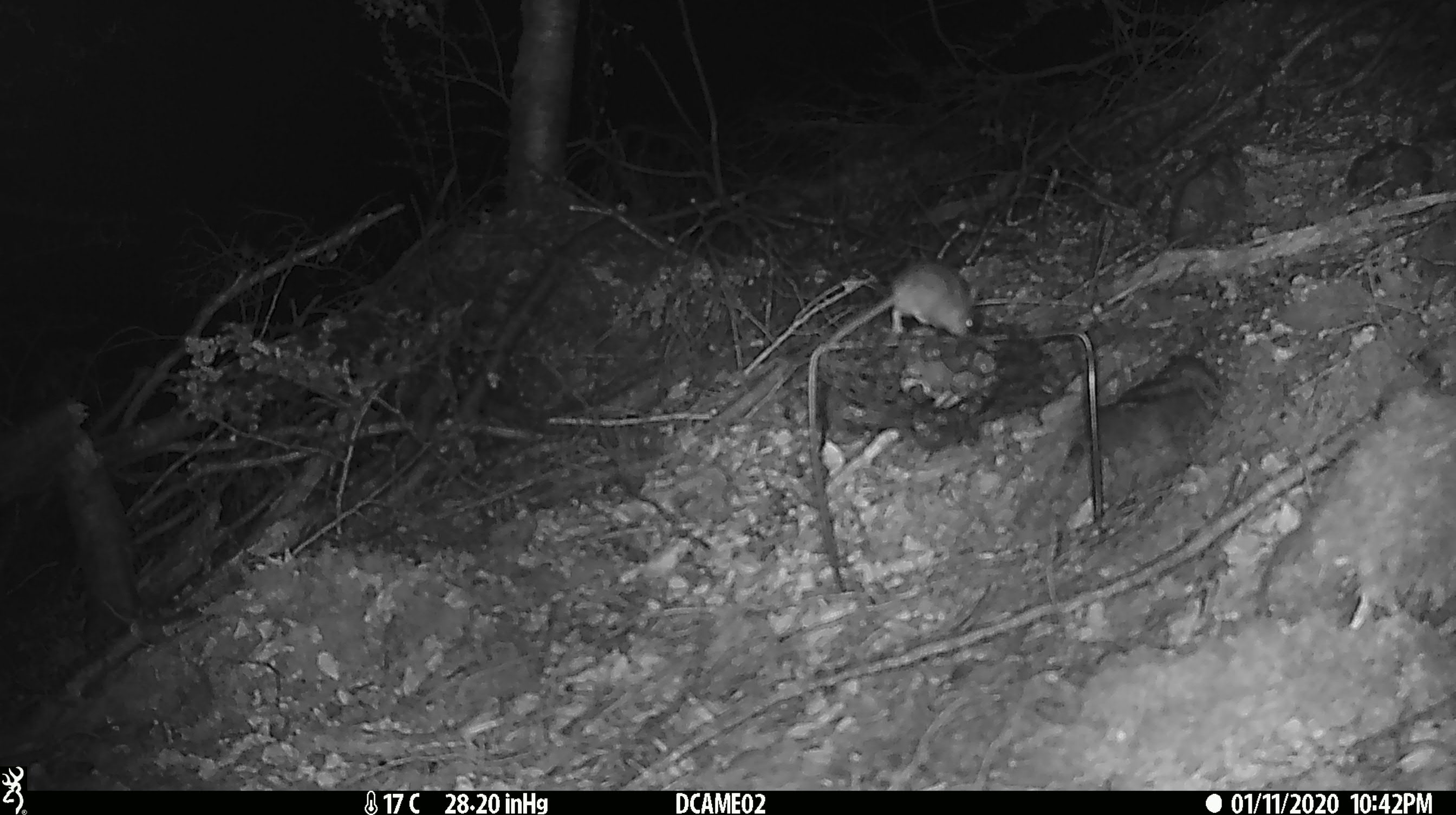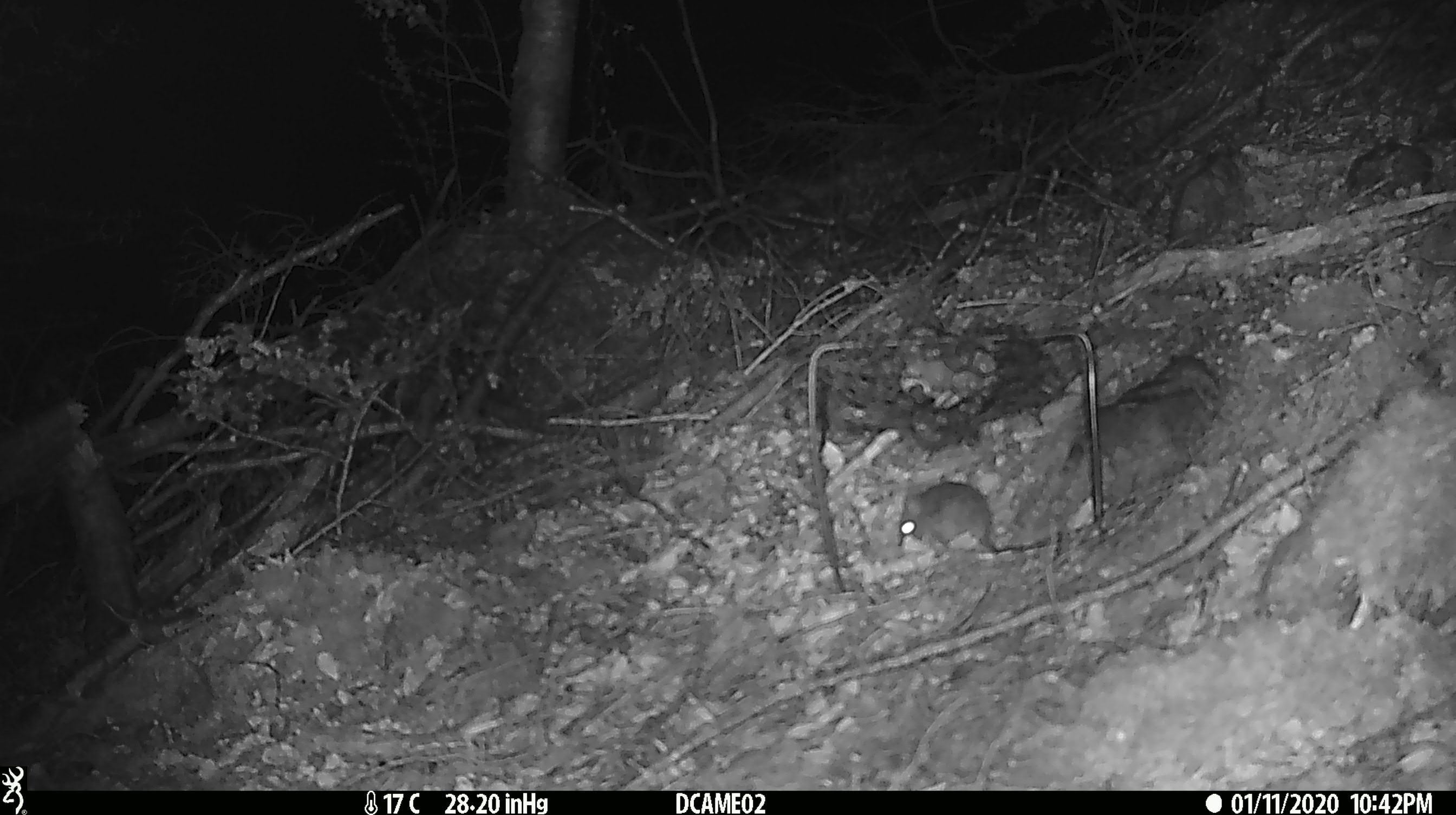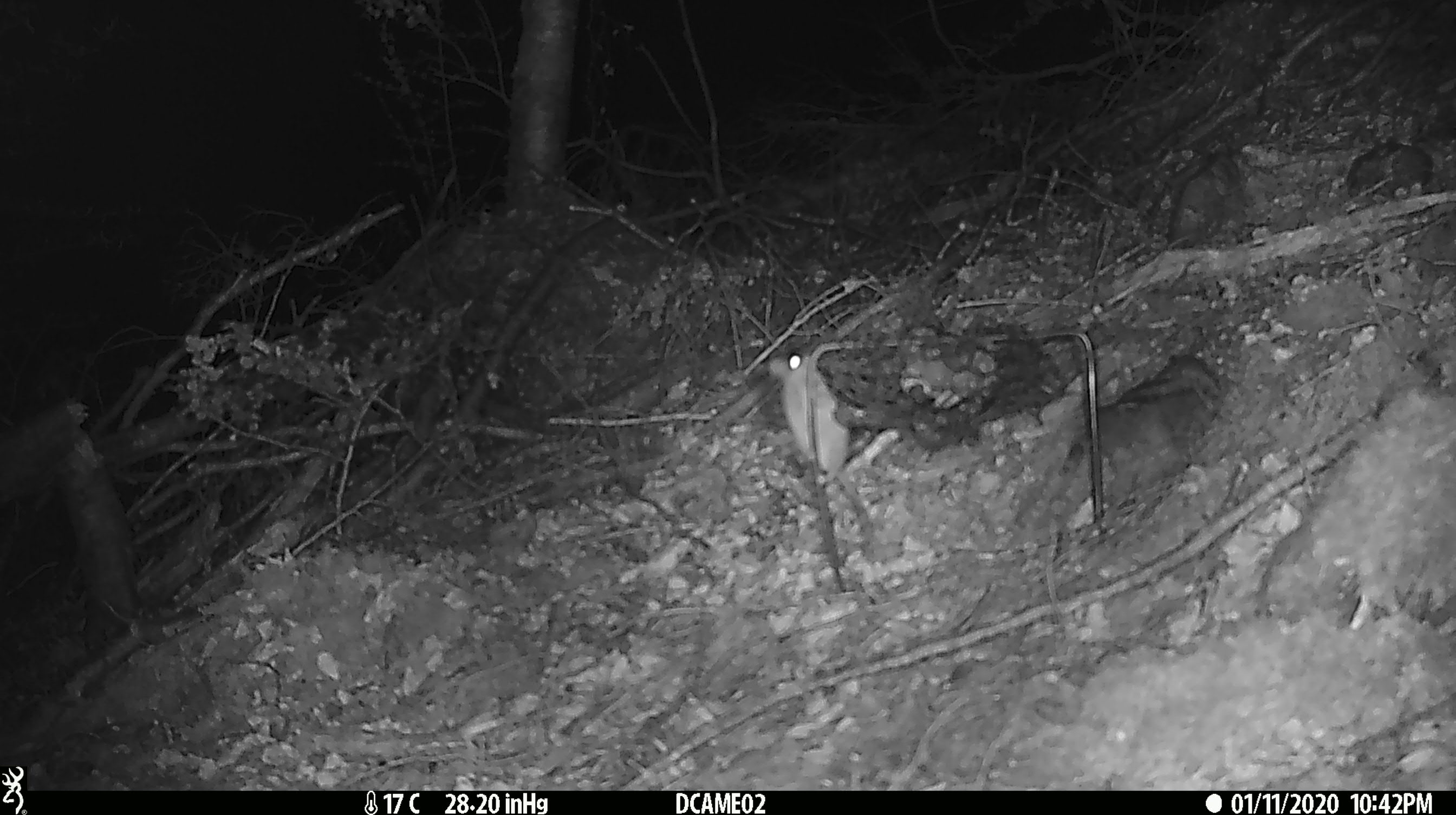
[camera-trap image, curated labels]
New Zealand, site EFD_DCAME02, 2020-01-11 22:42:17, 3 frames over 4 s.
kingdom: Animalia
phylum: Chordata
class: Mammalia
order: Rodentia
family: Muridae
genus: Mus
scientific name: Mus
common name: mouse